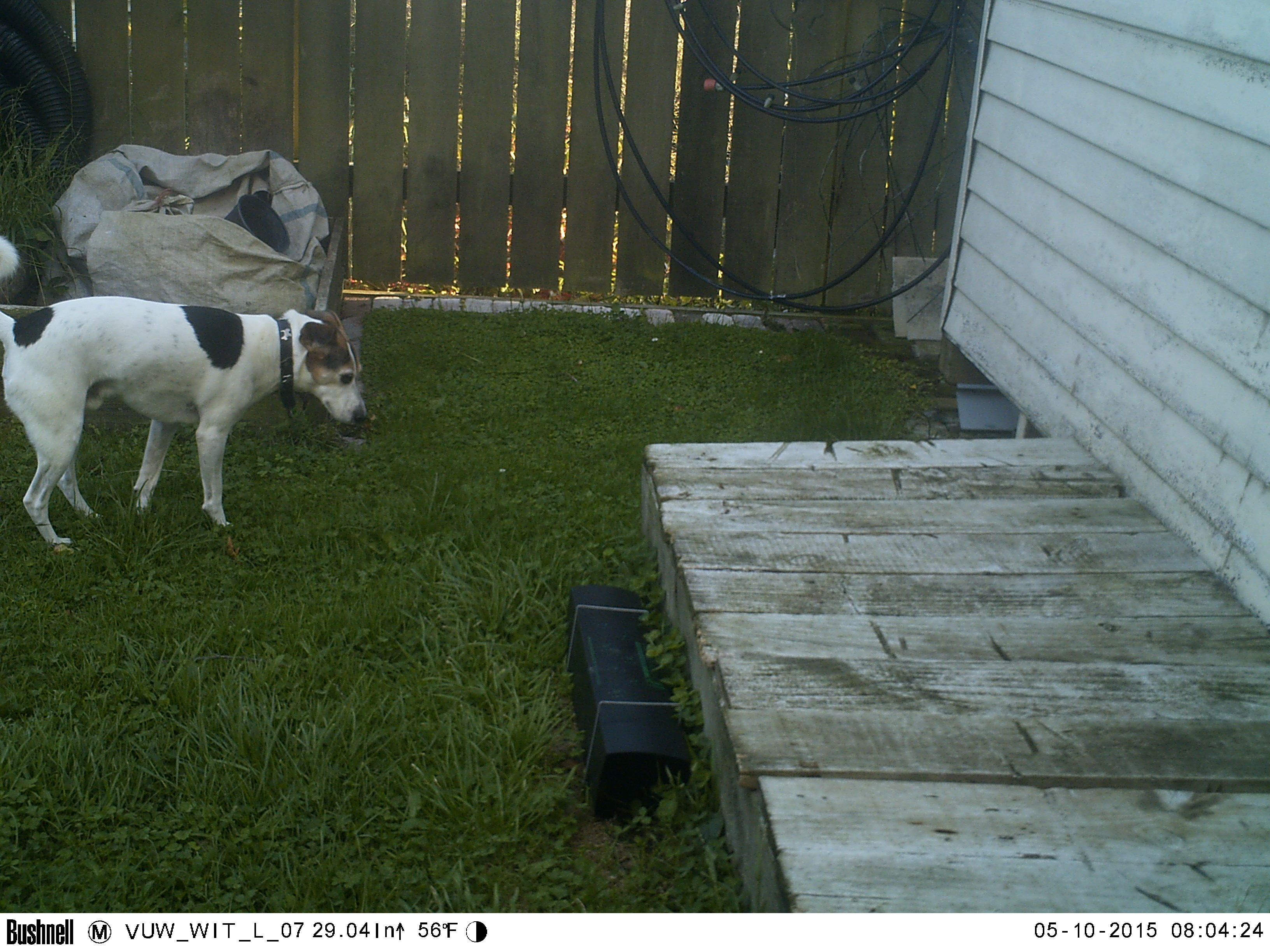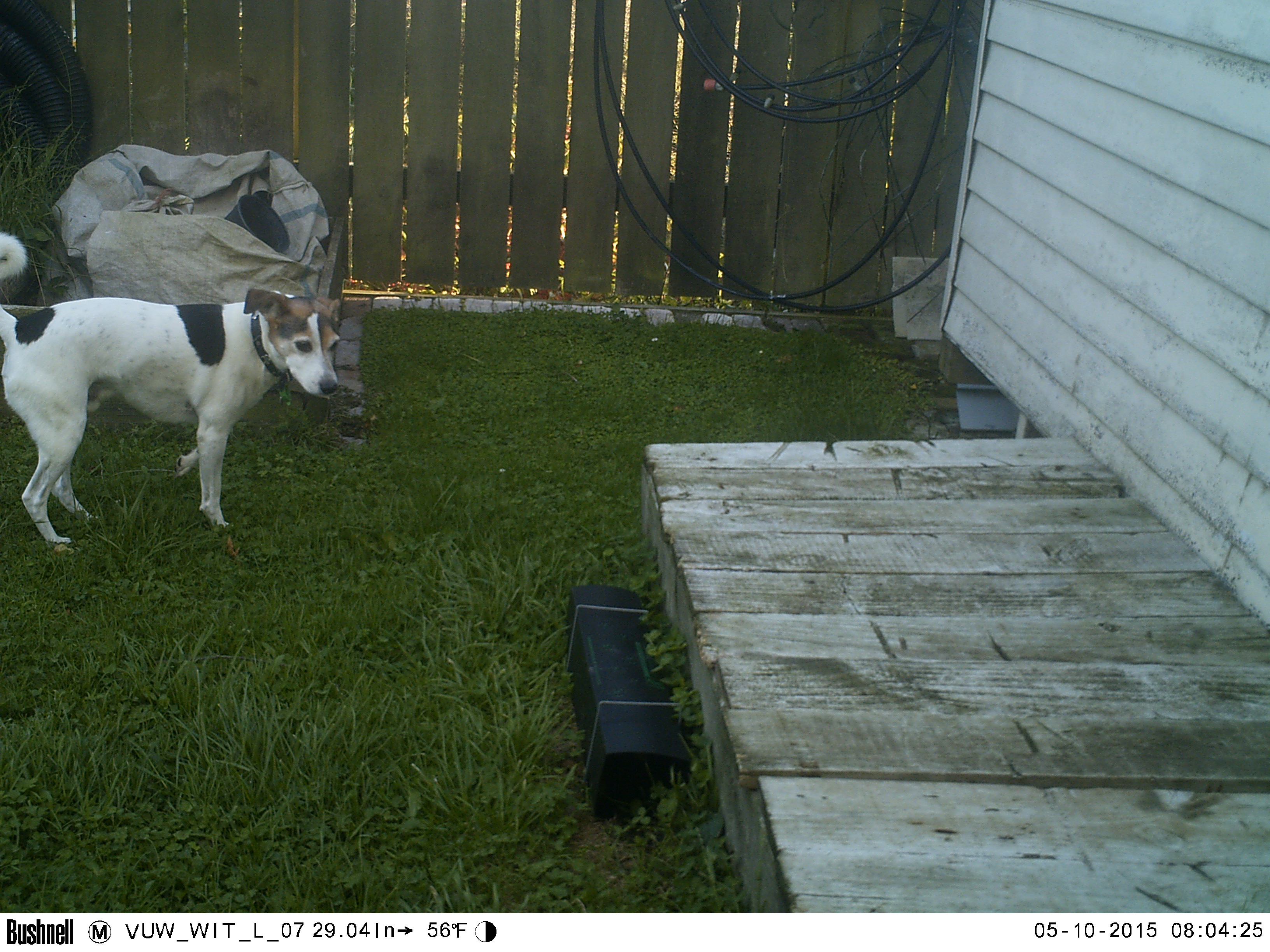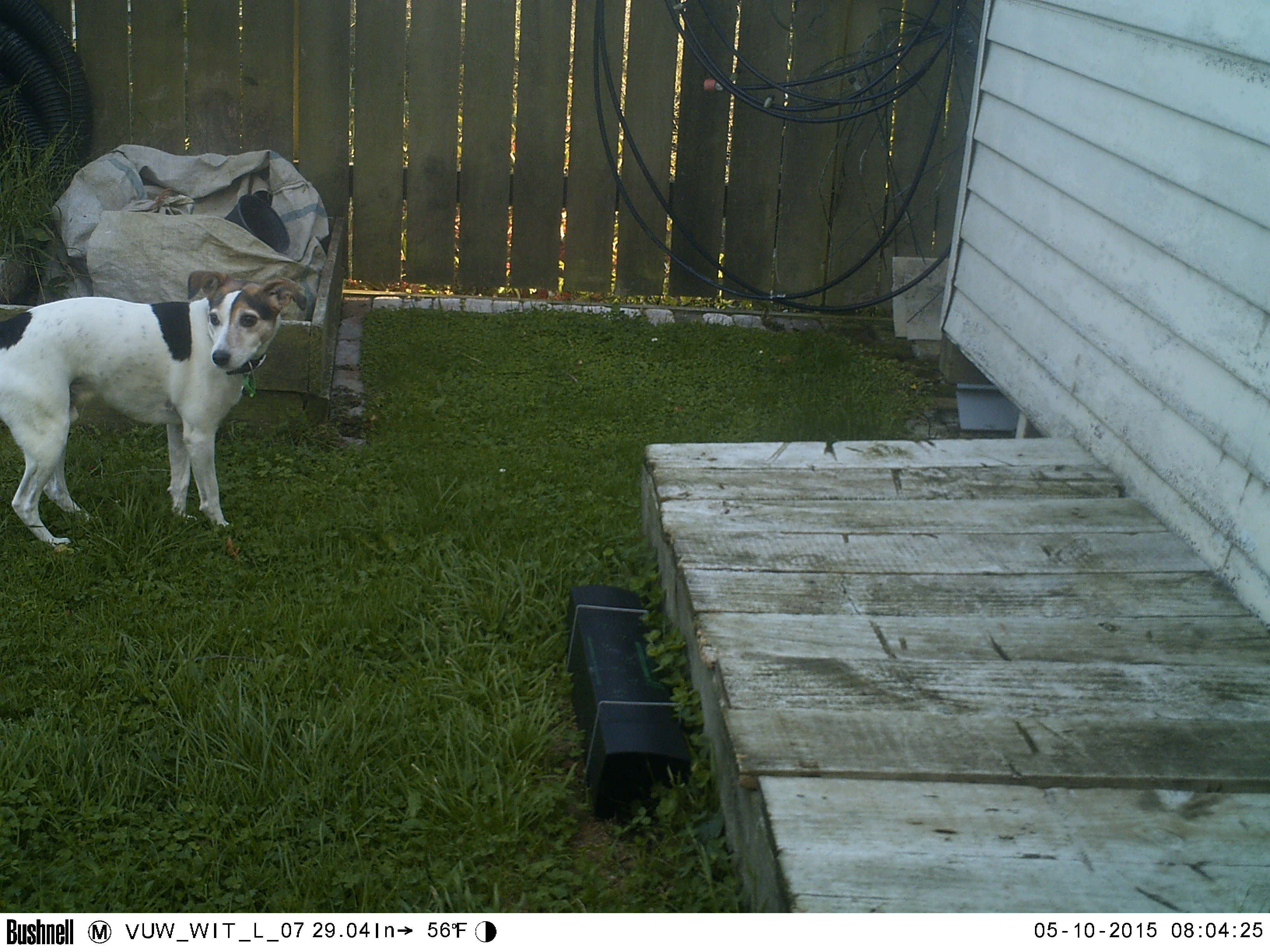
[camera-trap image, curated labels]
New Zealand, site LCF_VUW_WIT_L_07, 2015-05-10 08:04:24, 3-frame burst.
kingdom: Animalia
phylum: Chordata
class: Mammalia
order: Carnivora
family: Canidae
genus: Canis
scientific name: Canis familiaris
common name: domestic dog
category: dog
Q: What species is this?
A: Dog (domestic dog) (Canis familiaris).